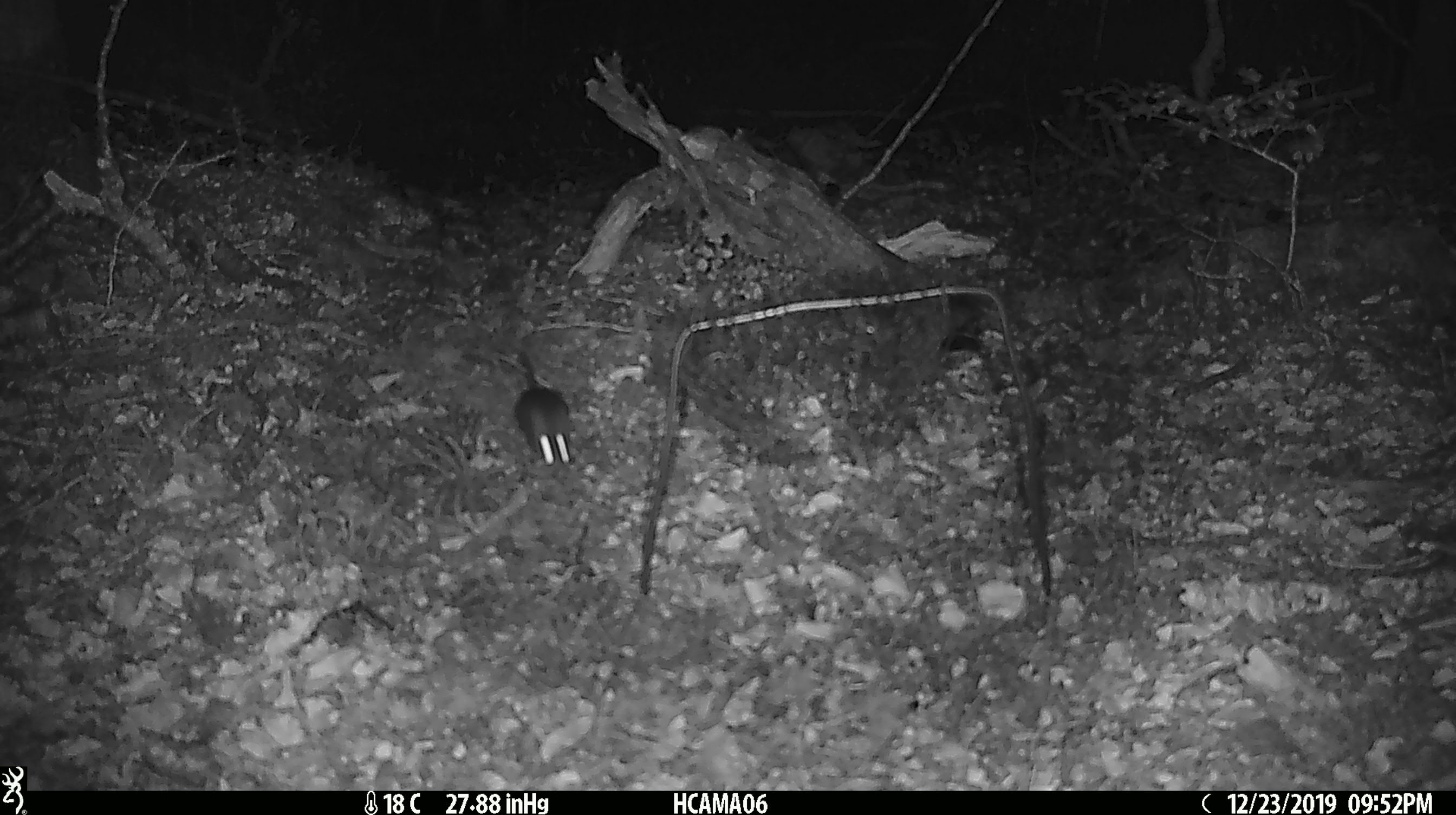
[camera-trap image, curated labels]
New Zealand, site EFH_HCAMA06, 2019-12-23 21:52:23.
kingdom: Animalia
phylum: Chordata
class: Mammalia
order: Rodentia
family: Muridae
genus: Mus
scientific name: Mus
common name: mouse